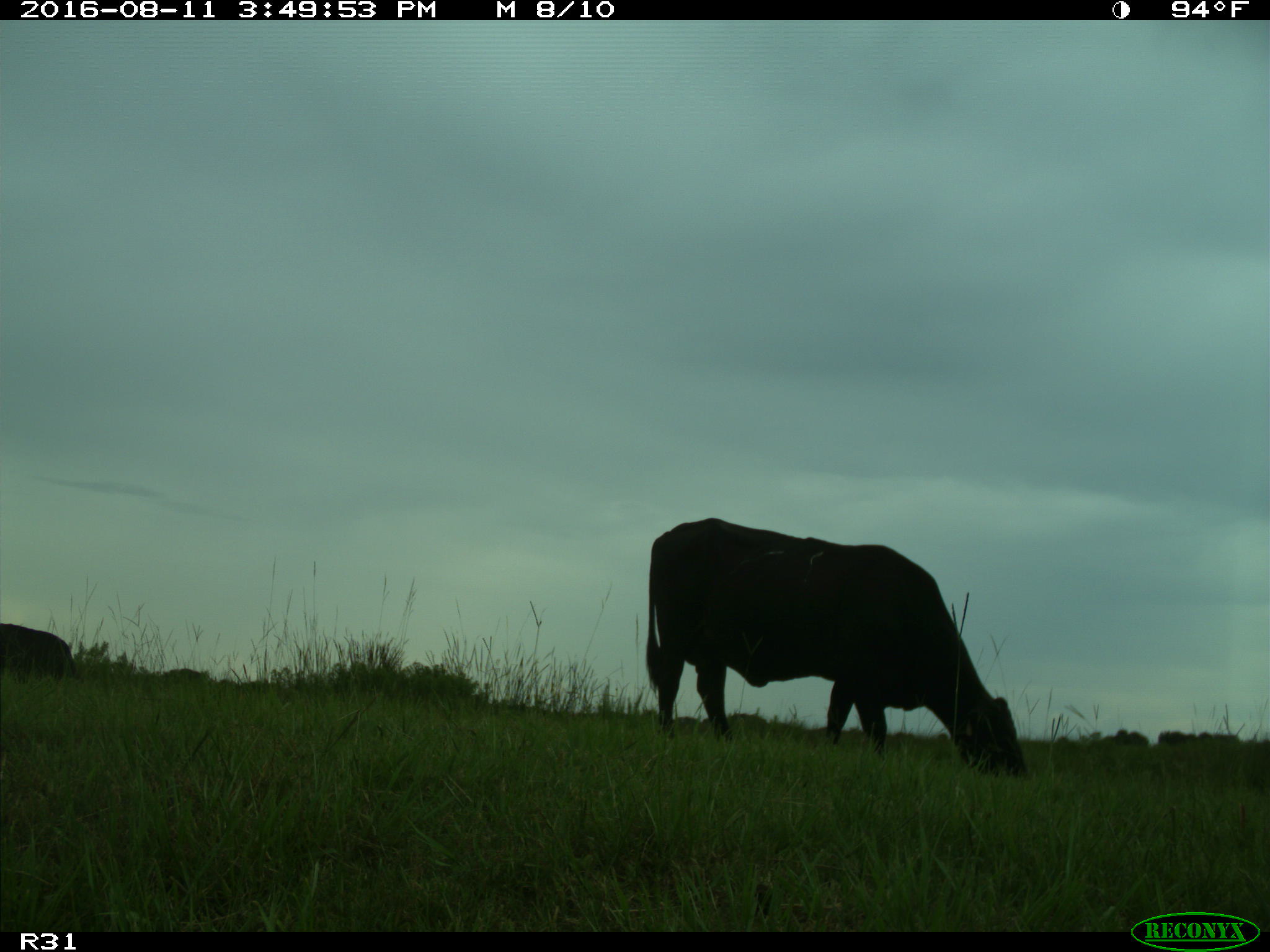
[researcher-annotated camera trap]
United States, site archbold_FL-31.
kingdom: Animalia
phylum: Chordata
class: Mammalia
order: Artiodactyla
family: Bovidae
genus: Bos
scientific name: Bos taurus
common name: domestic cow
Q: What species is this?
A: Bos taurus (domestic cow).